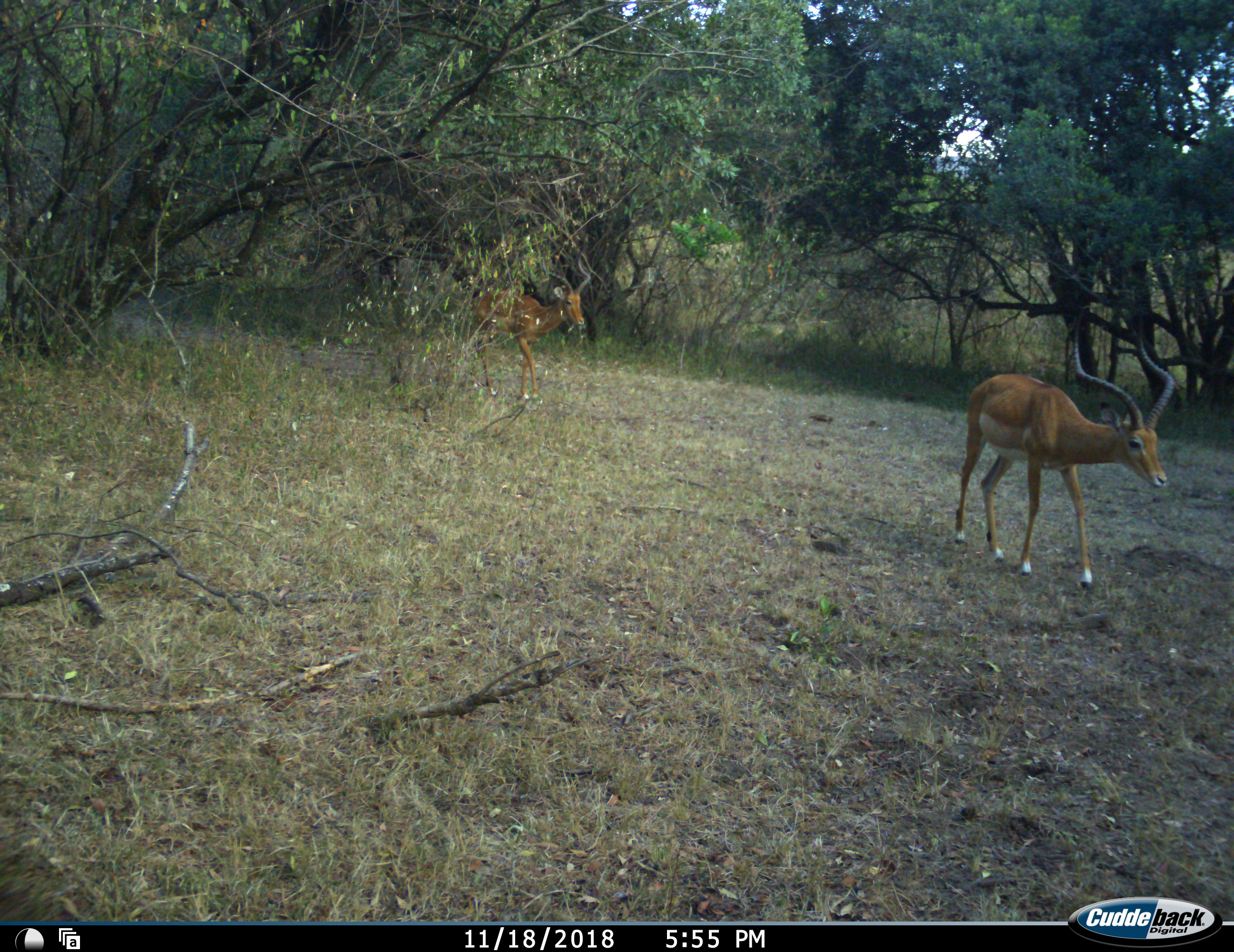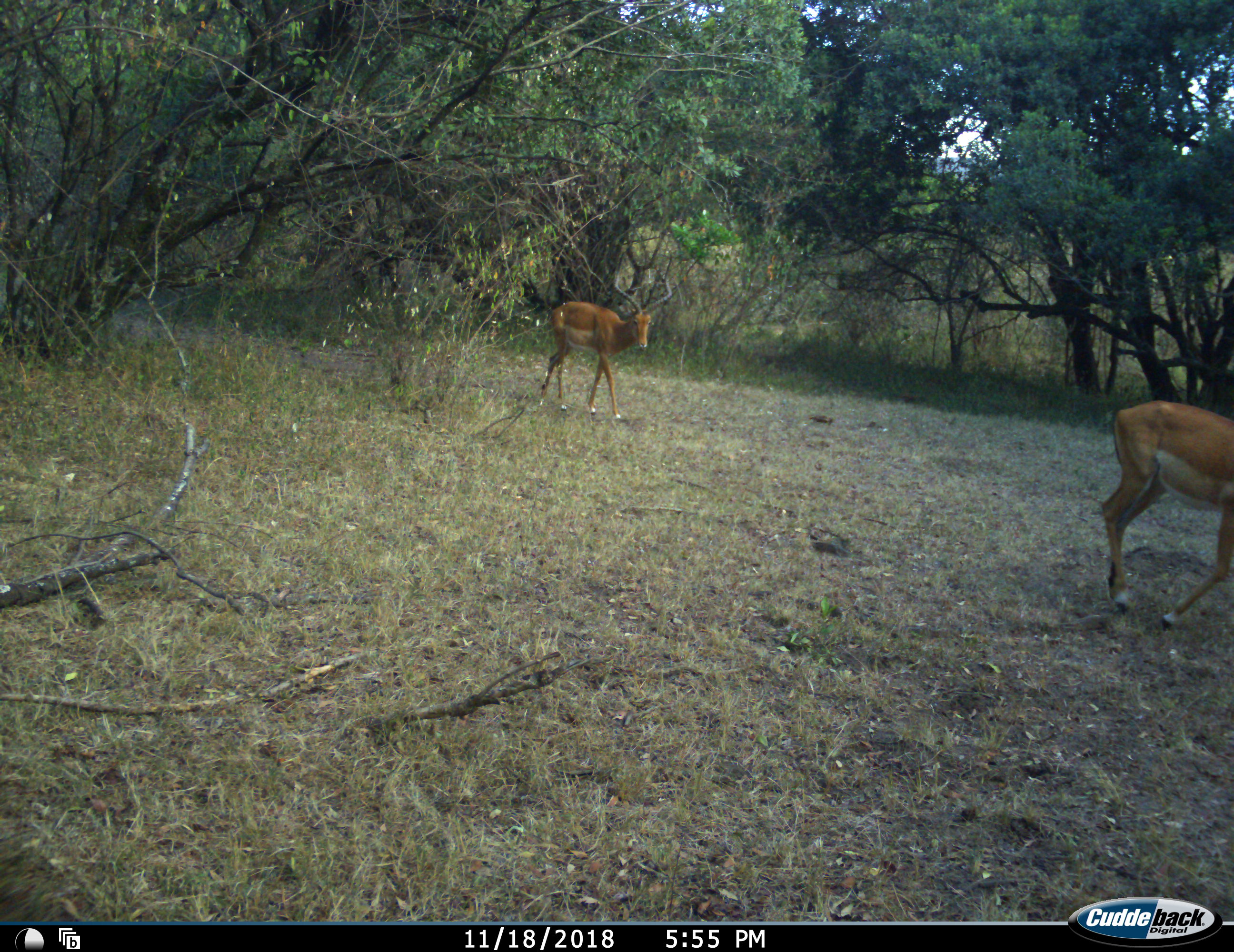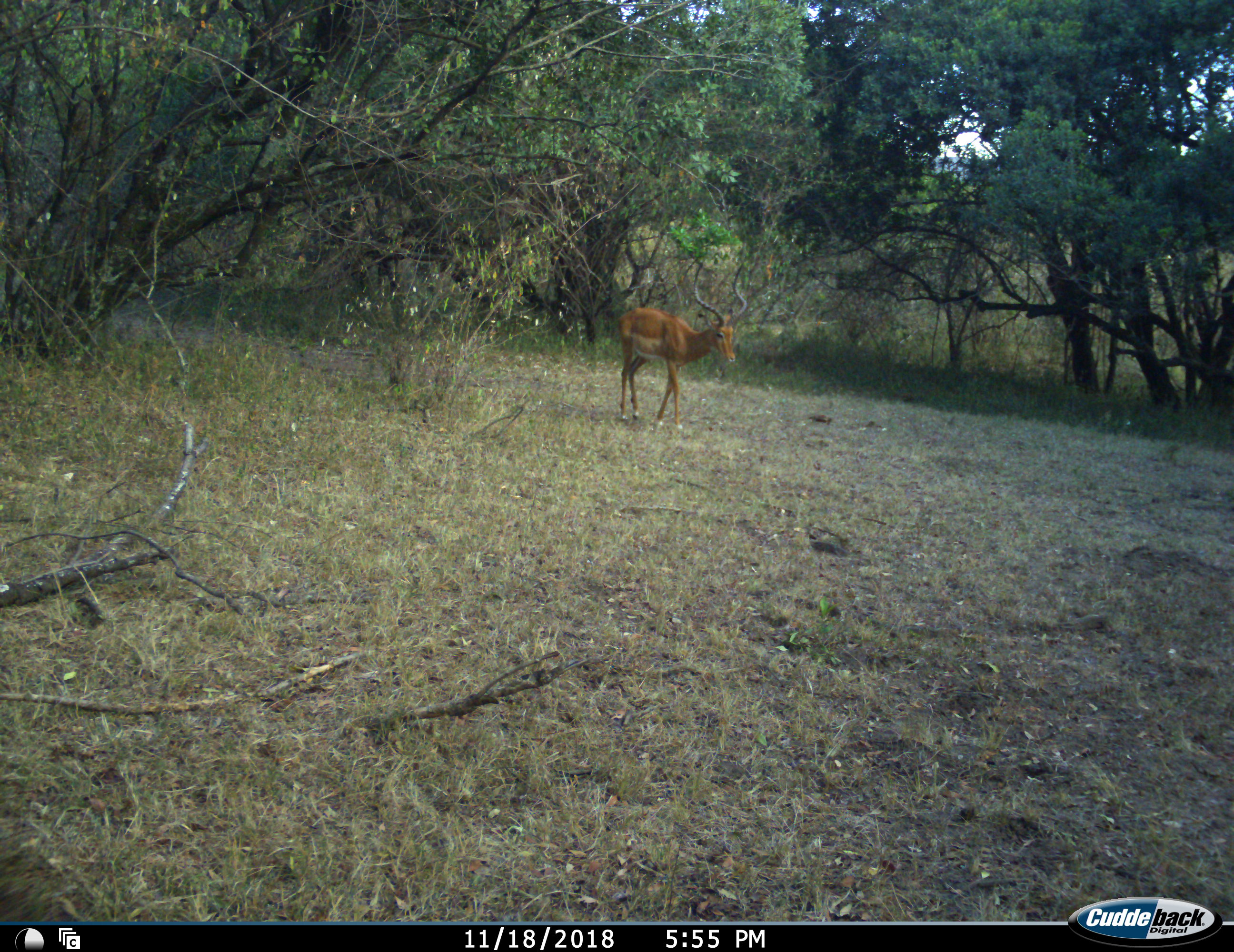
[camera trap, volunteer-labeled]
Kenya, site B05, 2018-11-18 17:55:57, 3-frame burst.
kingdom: Animalia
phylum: Chordata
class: Mammalia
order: Artiodactyla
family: Bovidae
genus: Aepyceros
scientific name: Aepyceros melampus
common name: impala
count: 2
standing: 0%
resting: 0%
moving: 100%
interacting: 0%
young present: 10%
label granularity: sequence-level